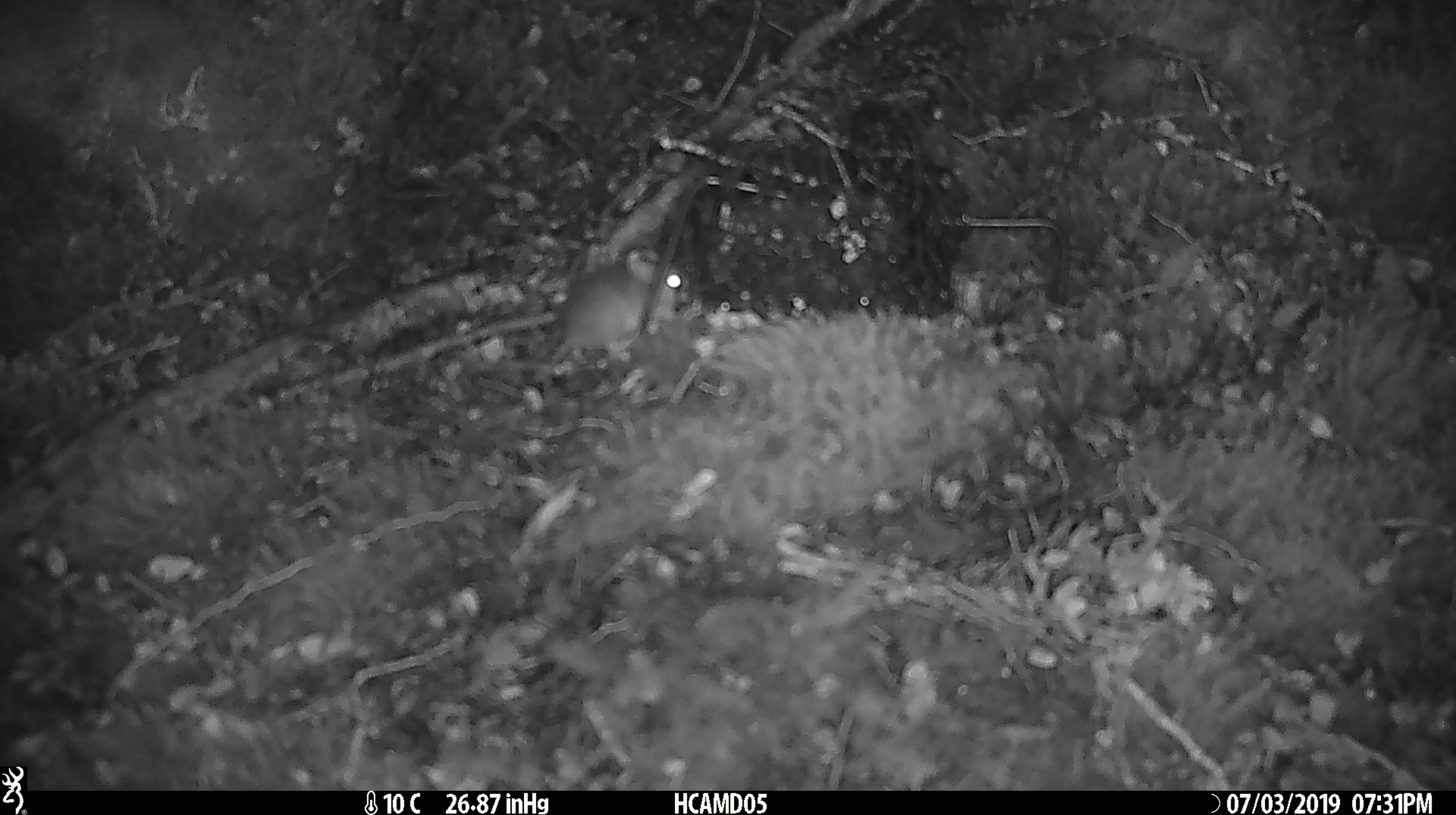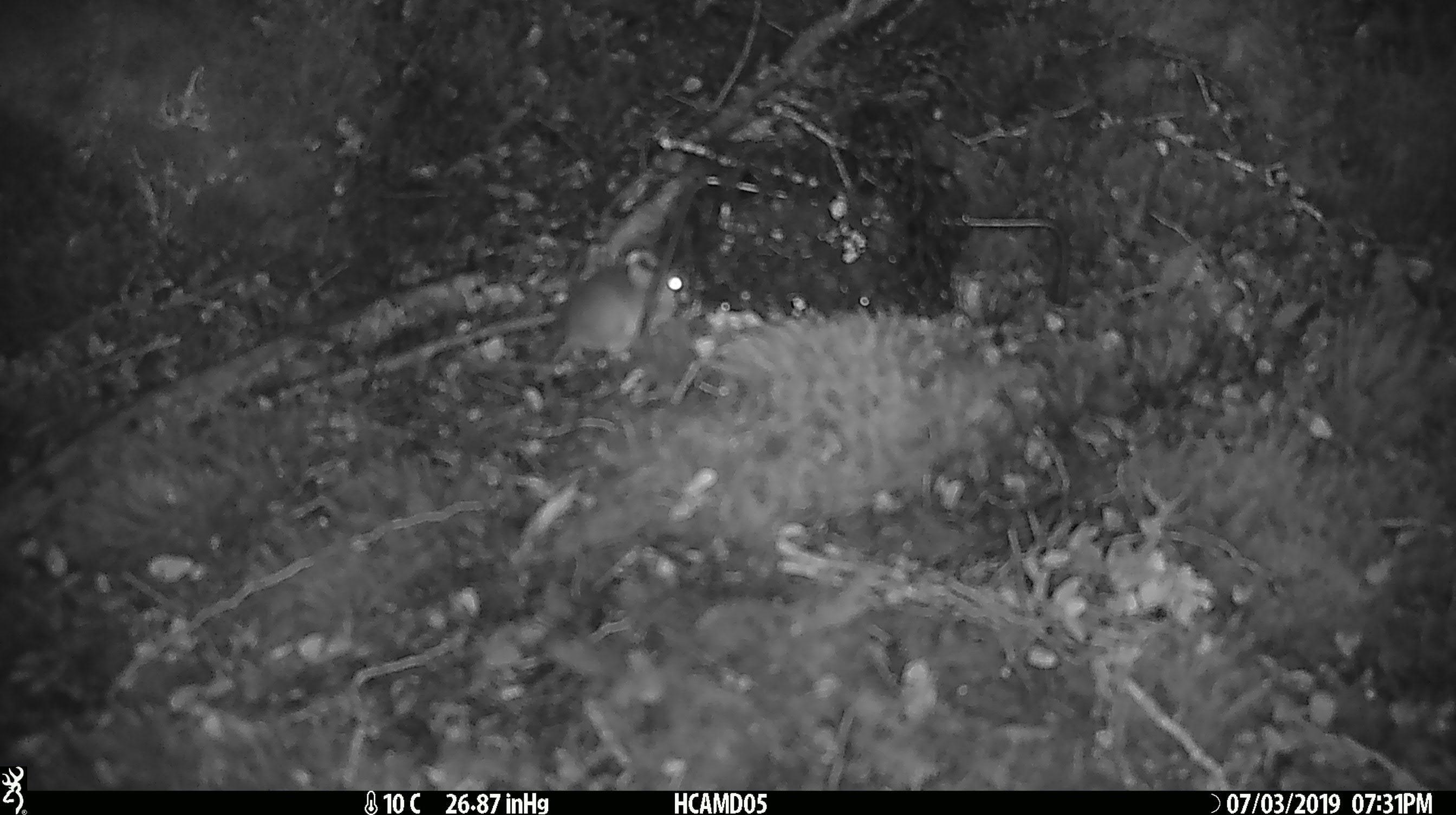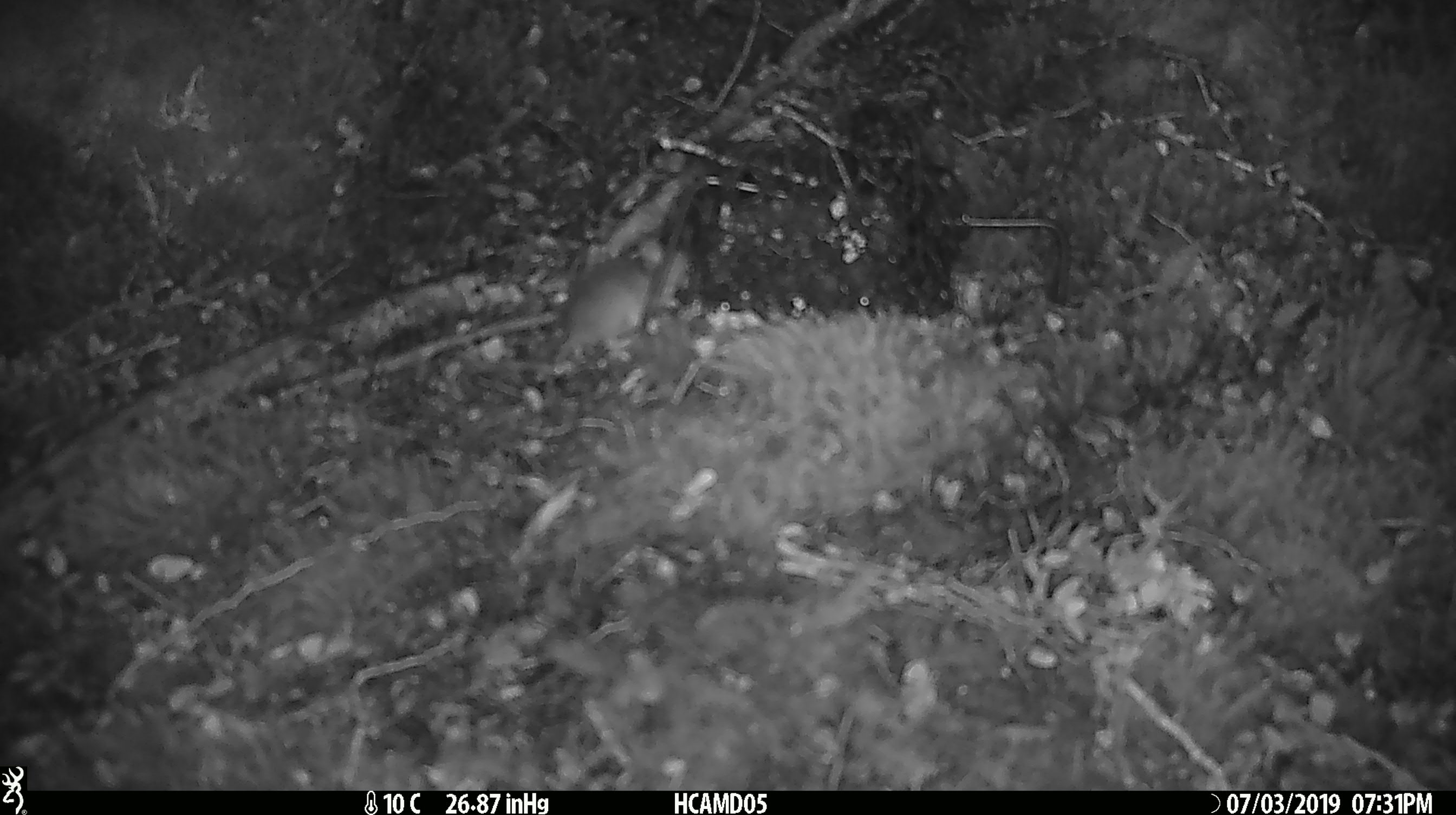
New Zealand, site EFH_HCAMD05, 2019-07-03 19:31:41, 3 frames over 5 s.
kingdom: Animalia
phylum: Chordata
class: Mammalia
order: Rodentia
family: Muridae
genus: Mus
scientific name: Mus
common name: mouse